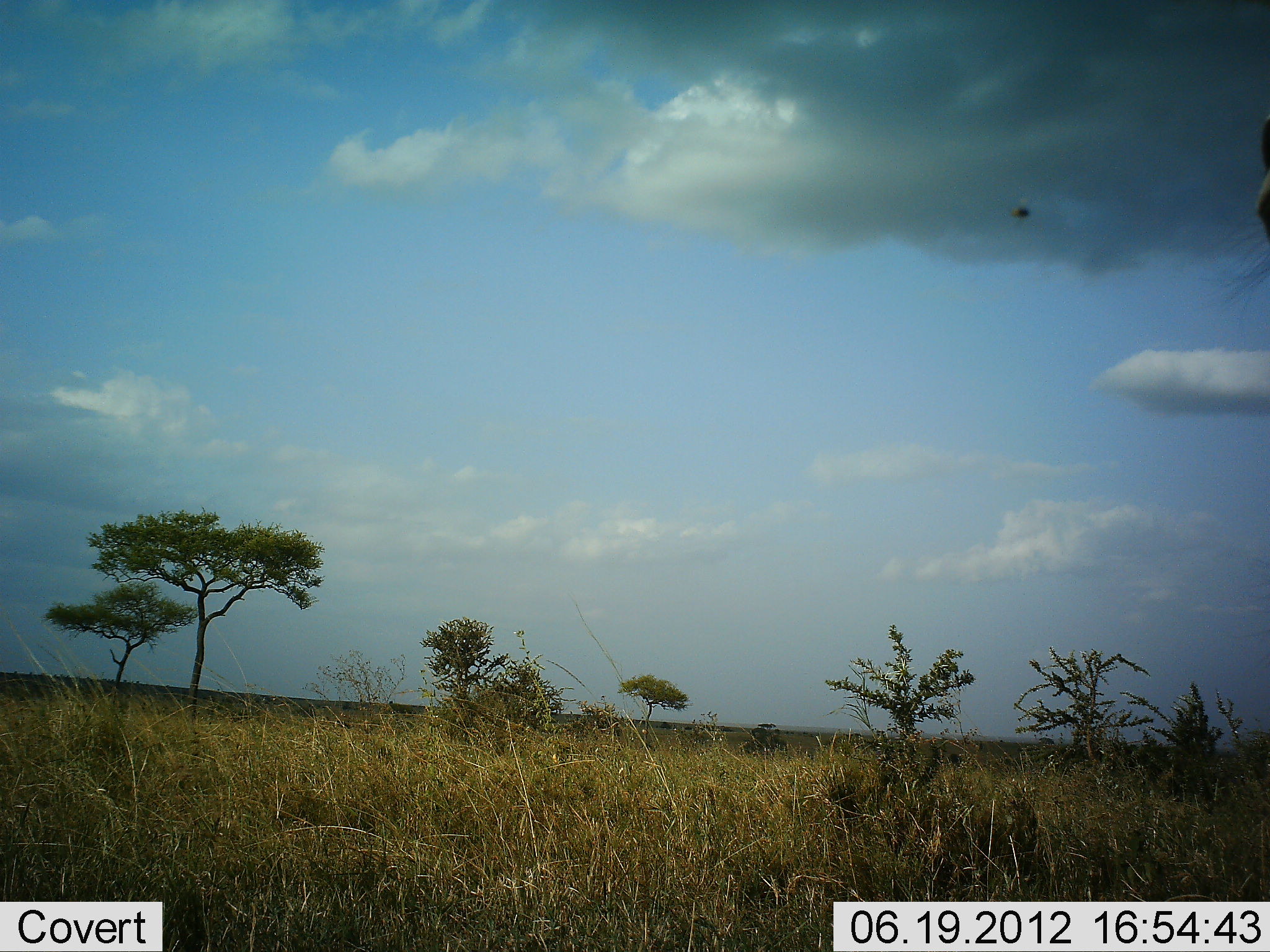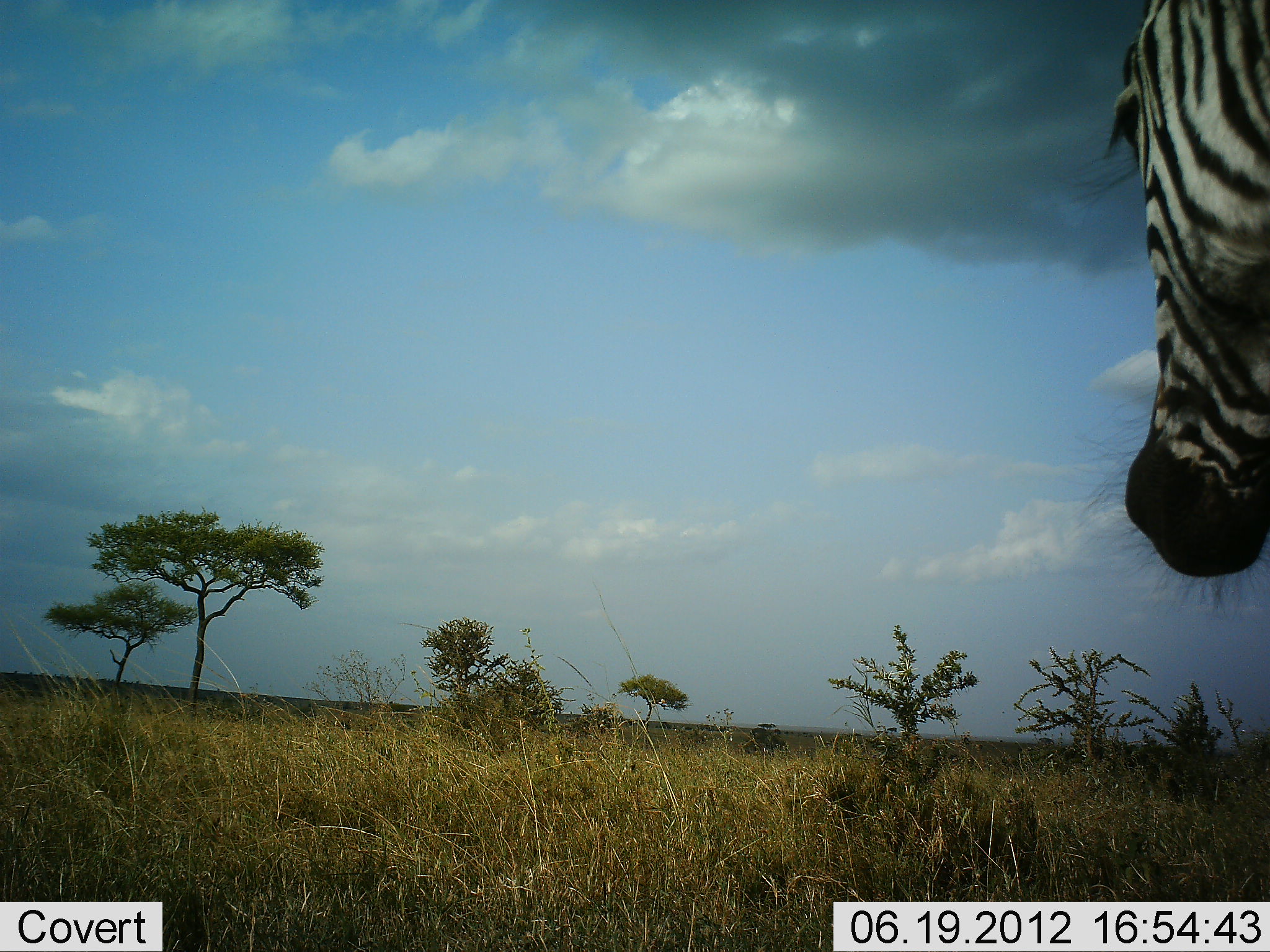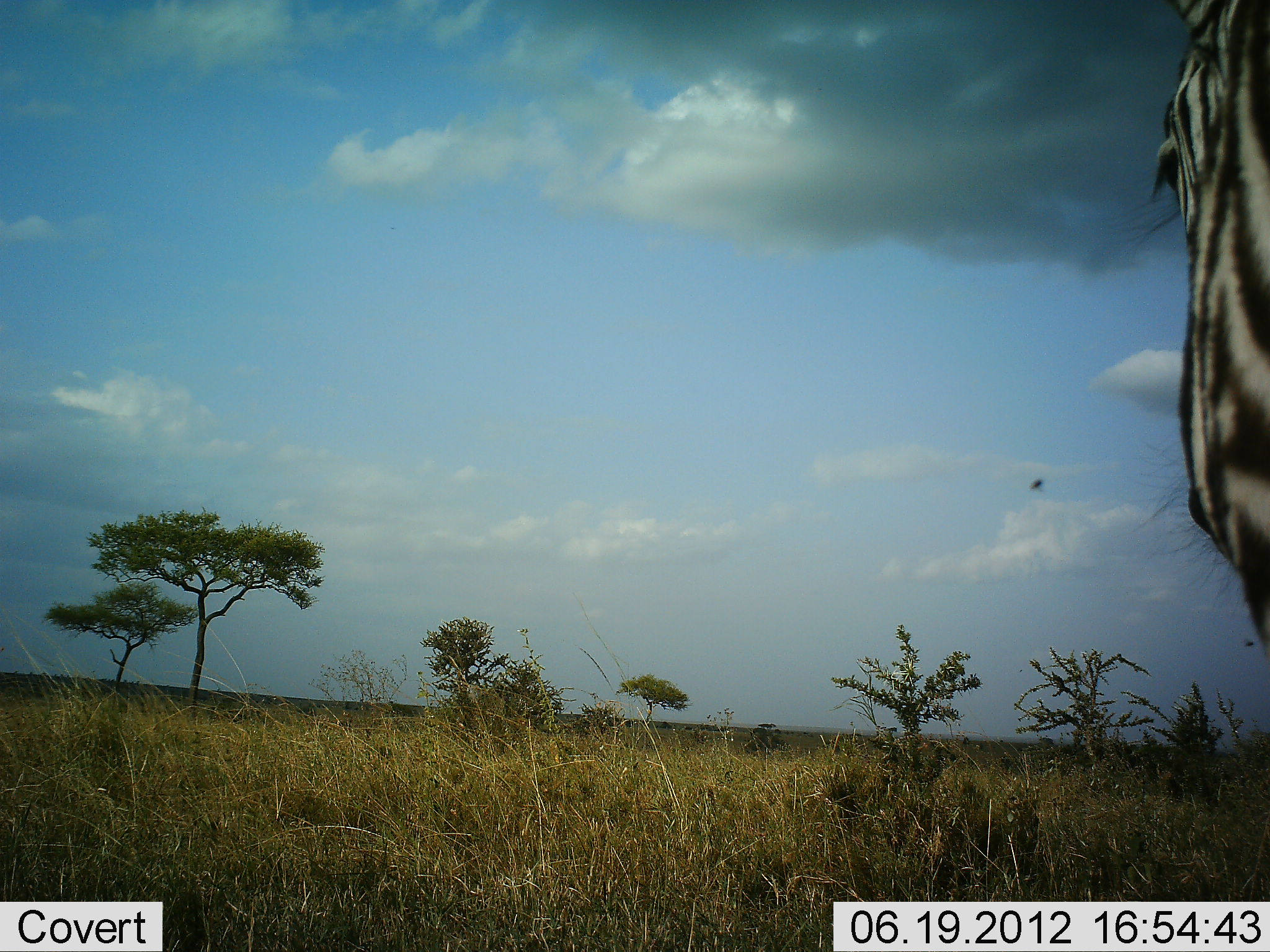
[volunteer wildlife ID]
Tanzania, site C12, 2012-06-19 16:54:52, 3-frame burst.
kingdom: Animalia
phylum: Chordata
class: Mammalia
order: Perissodactyla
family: Equidae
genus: Equus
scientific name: Equus quagga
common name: plains zebra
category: zebra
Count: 1.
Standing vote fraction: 55%.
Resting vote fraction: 0%.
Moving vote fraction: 45%.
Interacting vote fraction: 0%.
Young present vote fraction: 0%.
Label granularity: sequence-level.